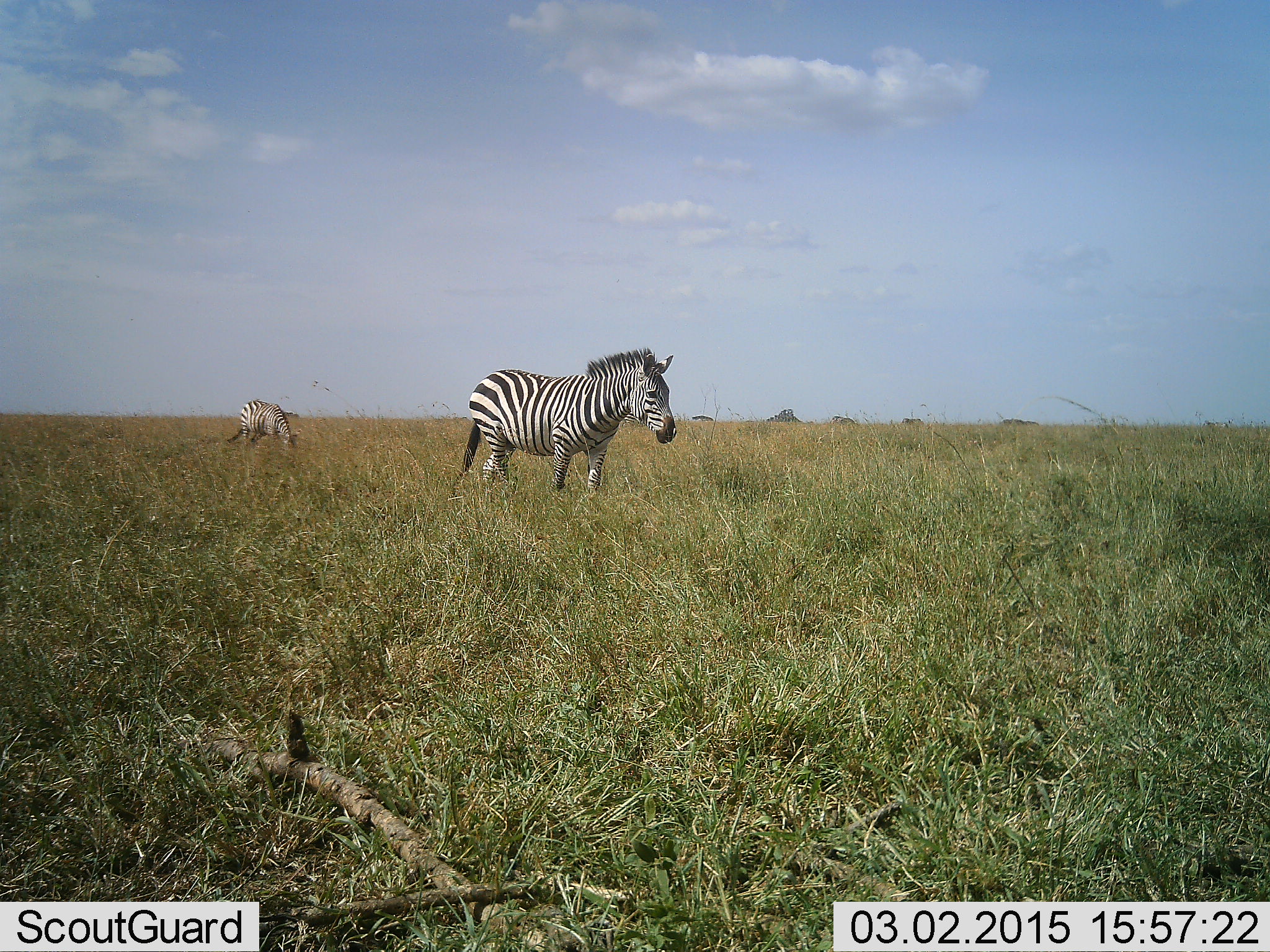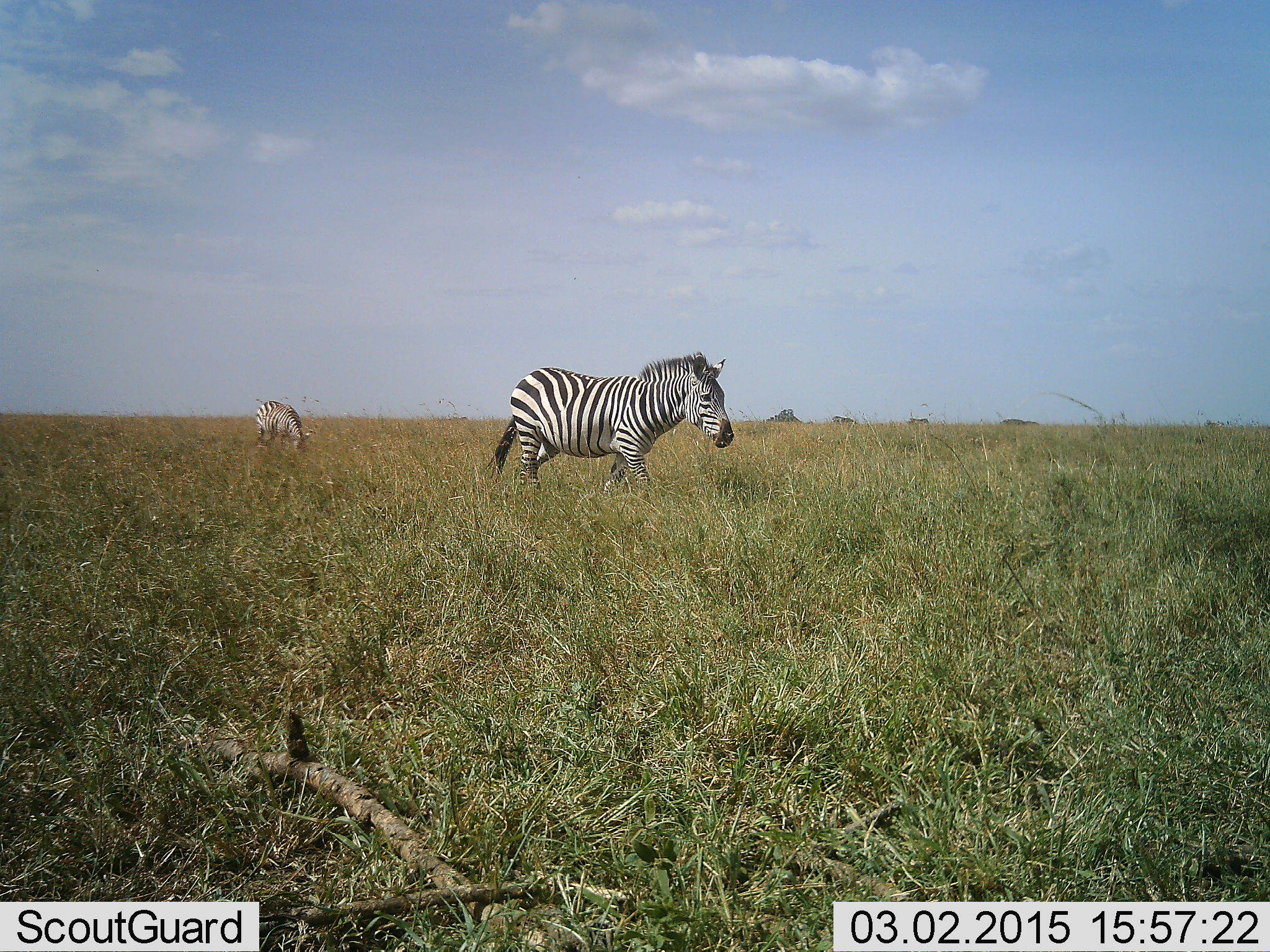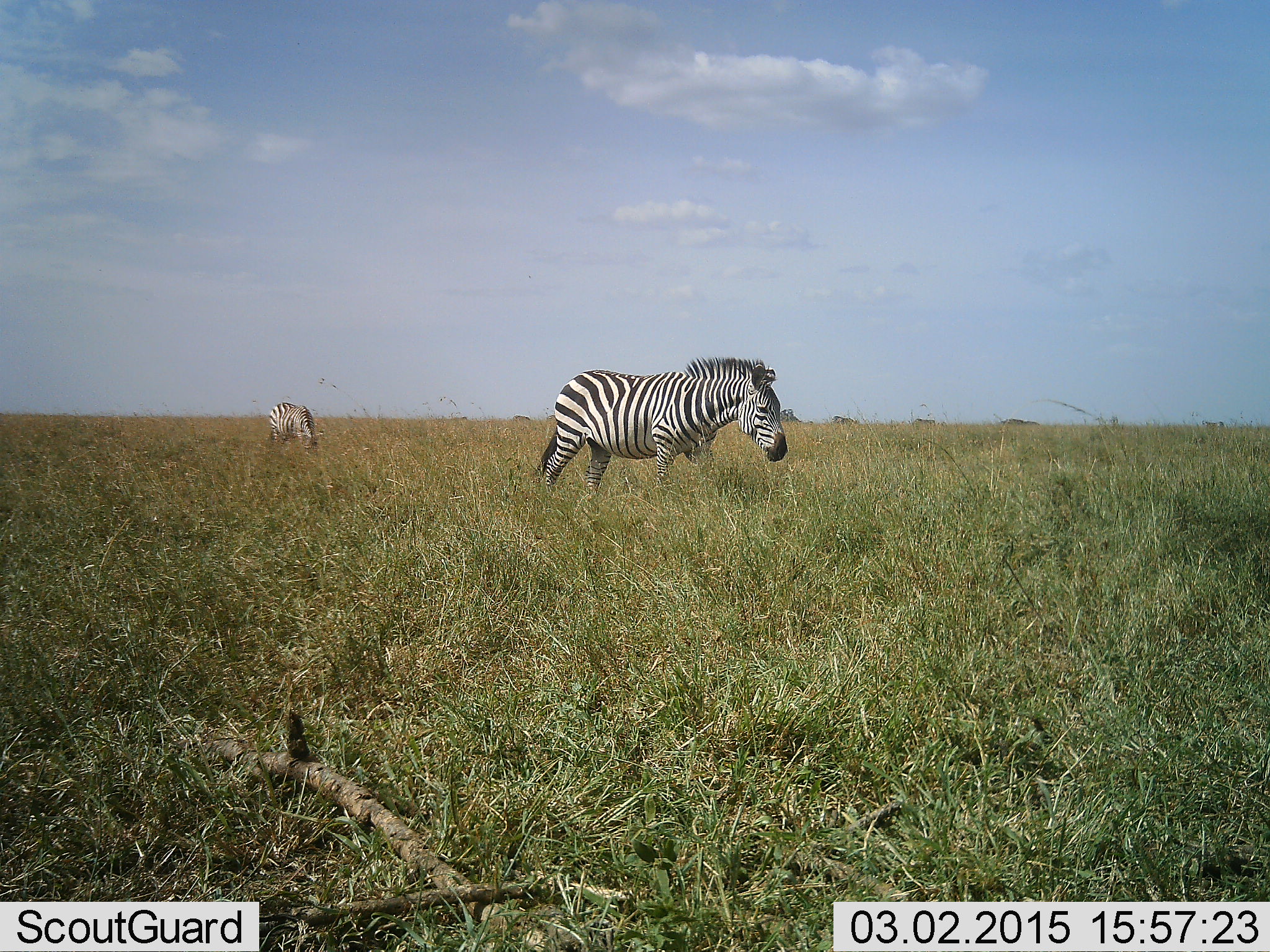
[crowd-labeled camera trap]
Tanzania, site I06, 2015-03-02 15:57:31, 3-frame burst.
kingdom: Animalia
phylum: Chordata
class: Mammalia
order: Perissodactyla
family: Equidae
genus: Equus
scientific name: Equus quagga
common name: plains zebra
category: zebra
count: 2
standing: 10%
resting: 0%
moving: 90%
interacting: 10%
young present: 0%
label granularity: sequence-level